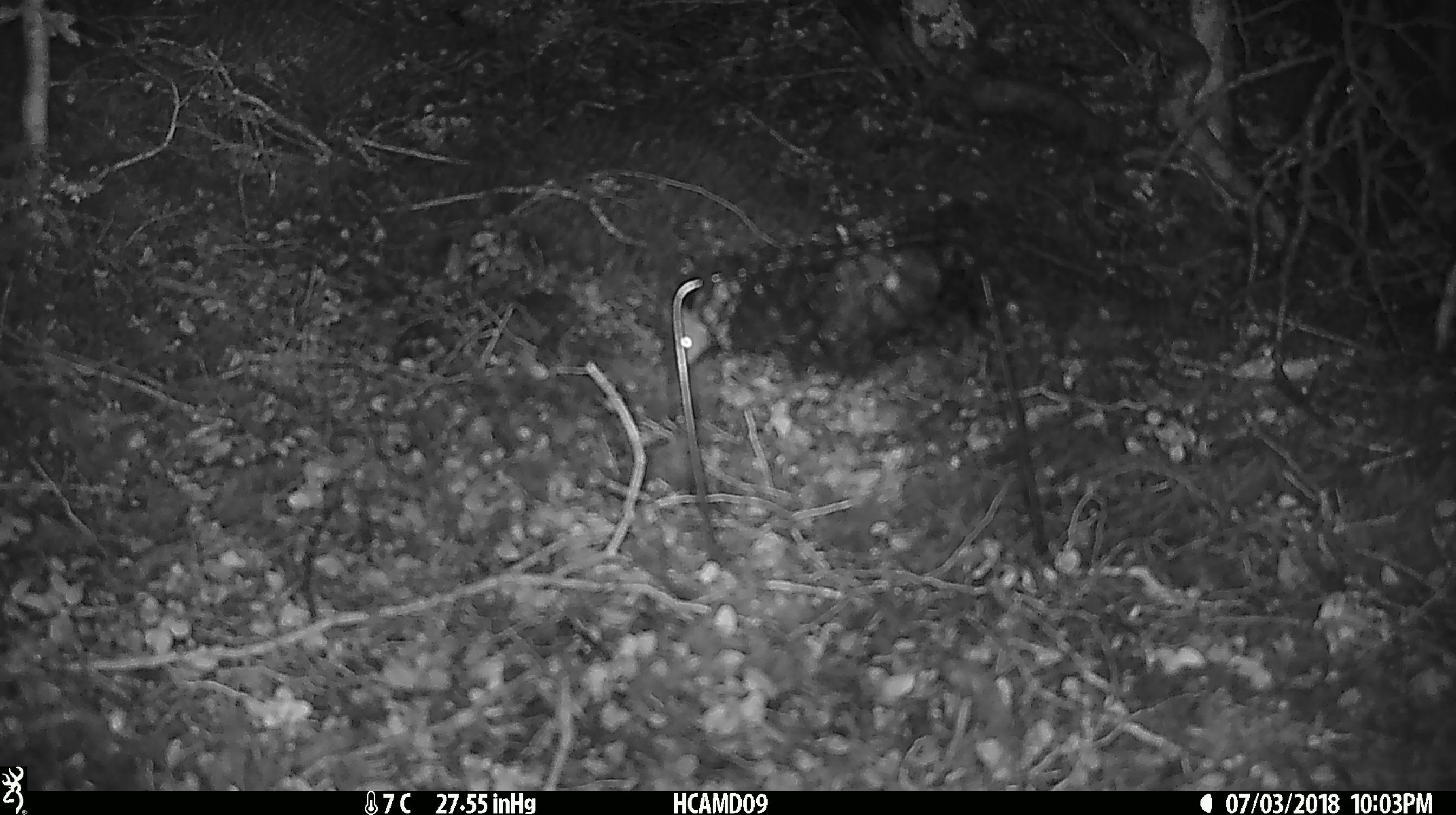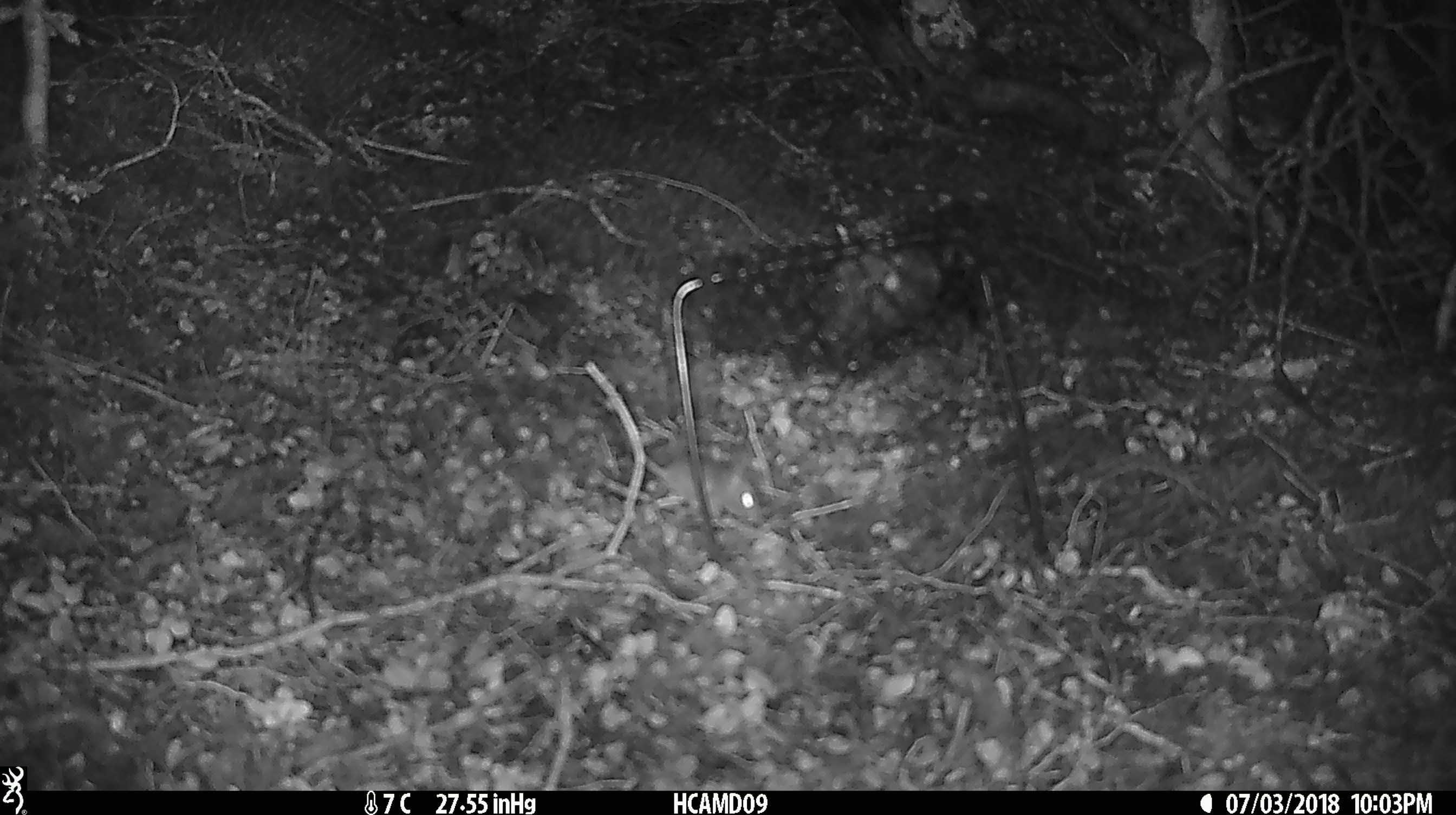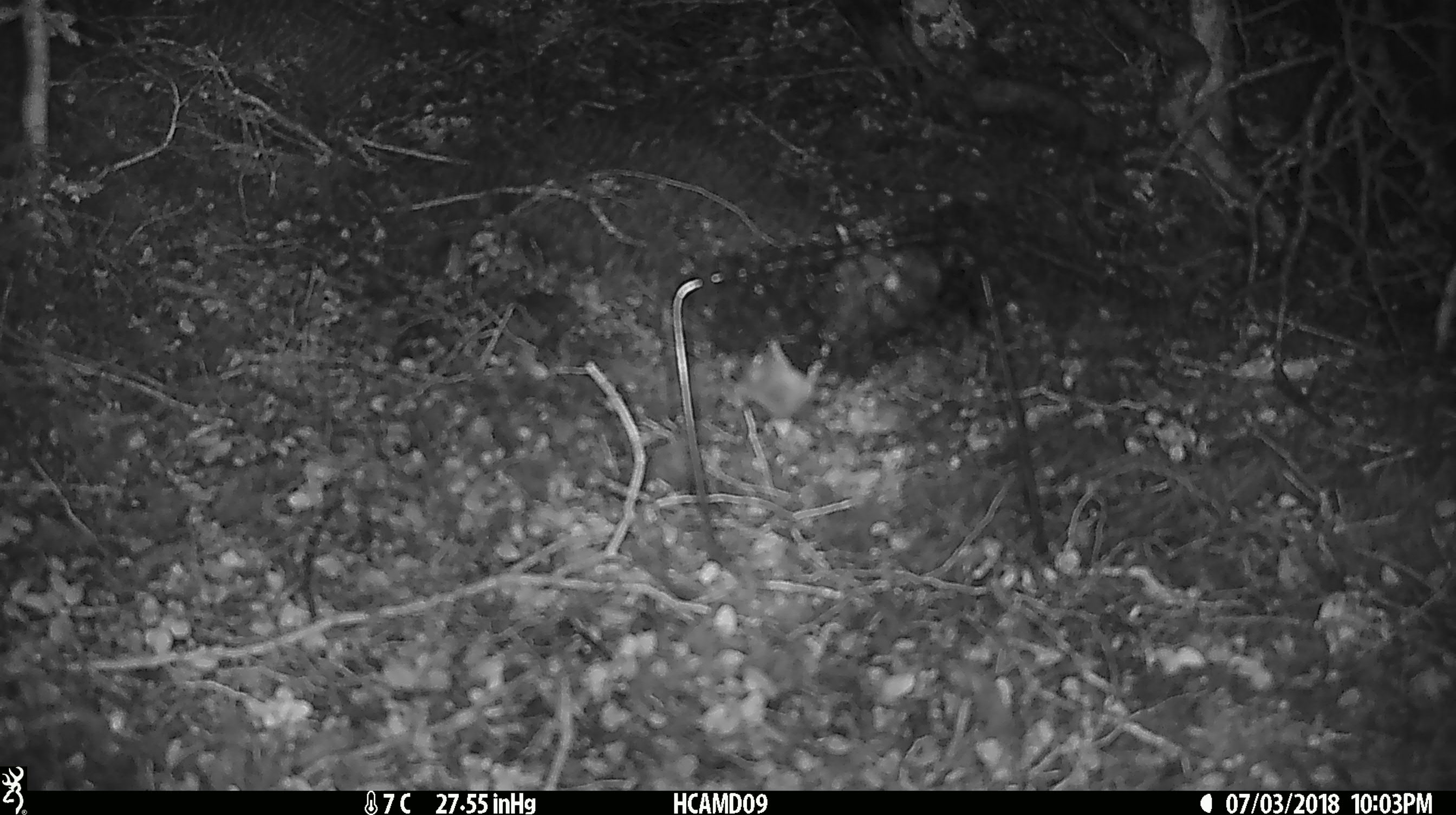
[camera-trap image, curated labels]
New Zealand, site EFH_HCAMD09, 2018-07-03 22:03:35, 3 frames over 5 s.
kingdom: Animalia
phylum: Chordata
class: Mammalia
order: Rodentia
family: Muridae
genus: Mus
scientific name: Mus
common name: mouse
Mouse (Mus).